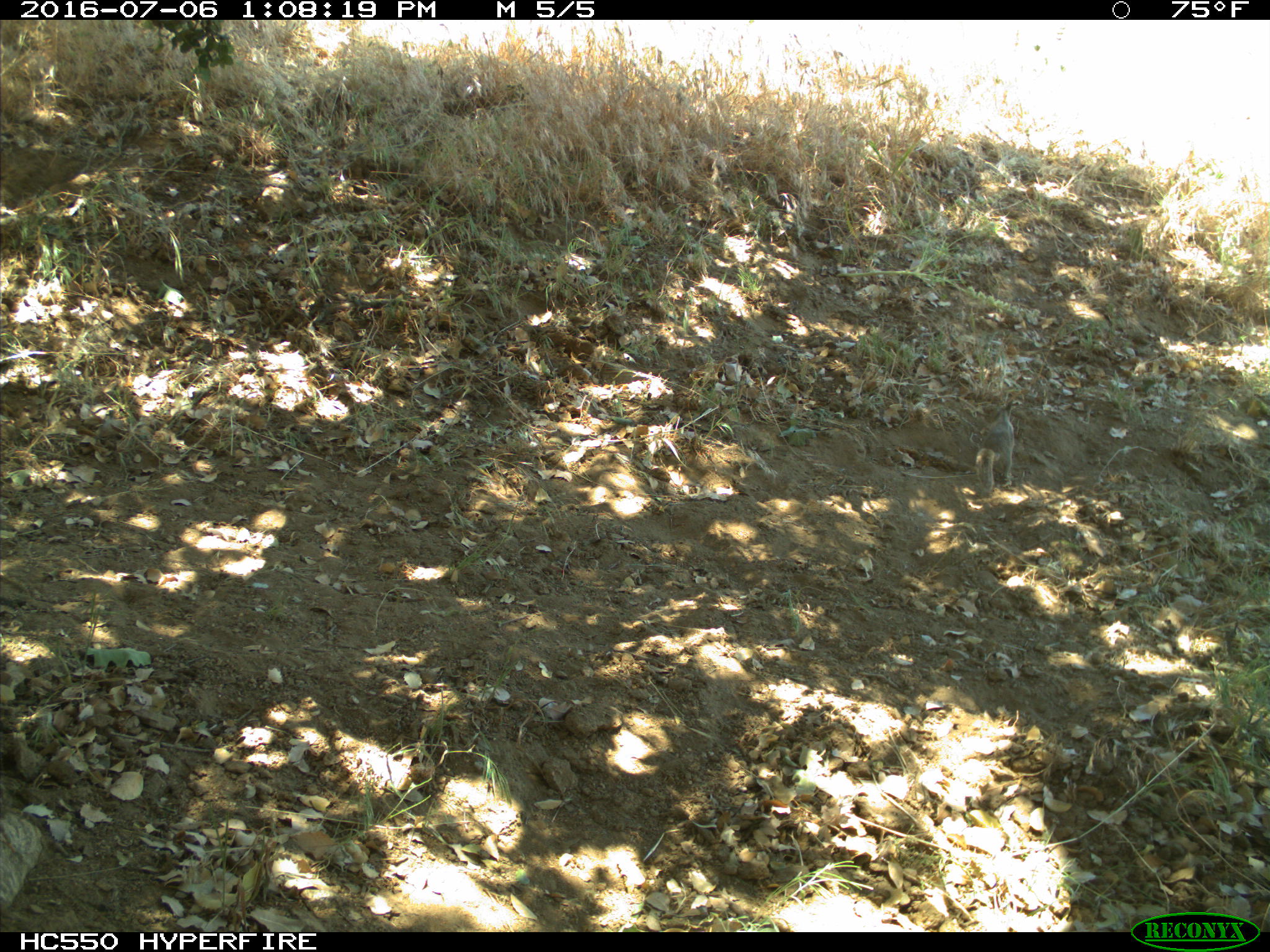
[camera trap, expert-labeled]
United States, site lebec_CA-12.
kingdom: Animalia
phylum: Chordata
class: Mammalia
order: Rodentia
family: Sciuridae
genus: Otospermophilus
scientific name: Otospermophilus beecheyi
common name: california ground squirrel